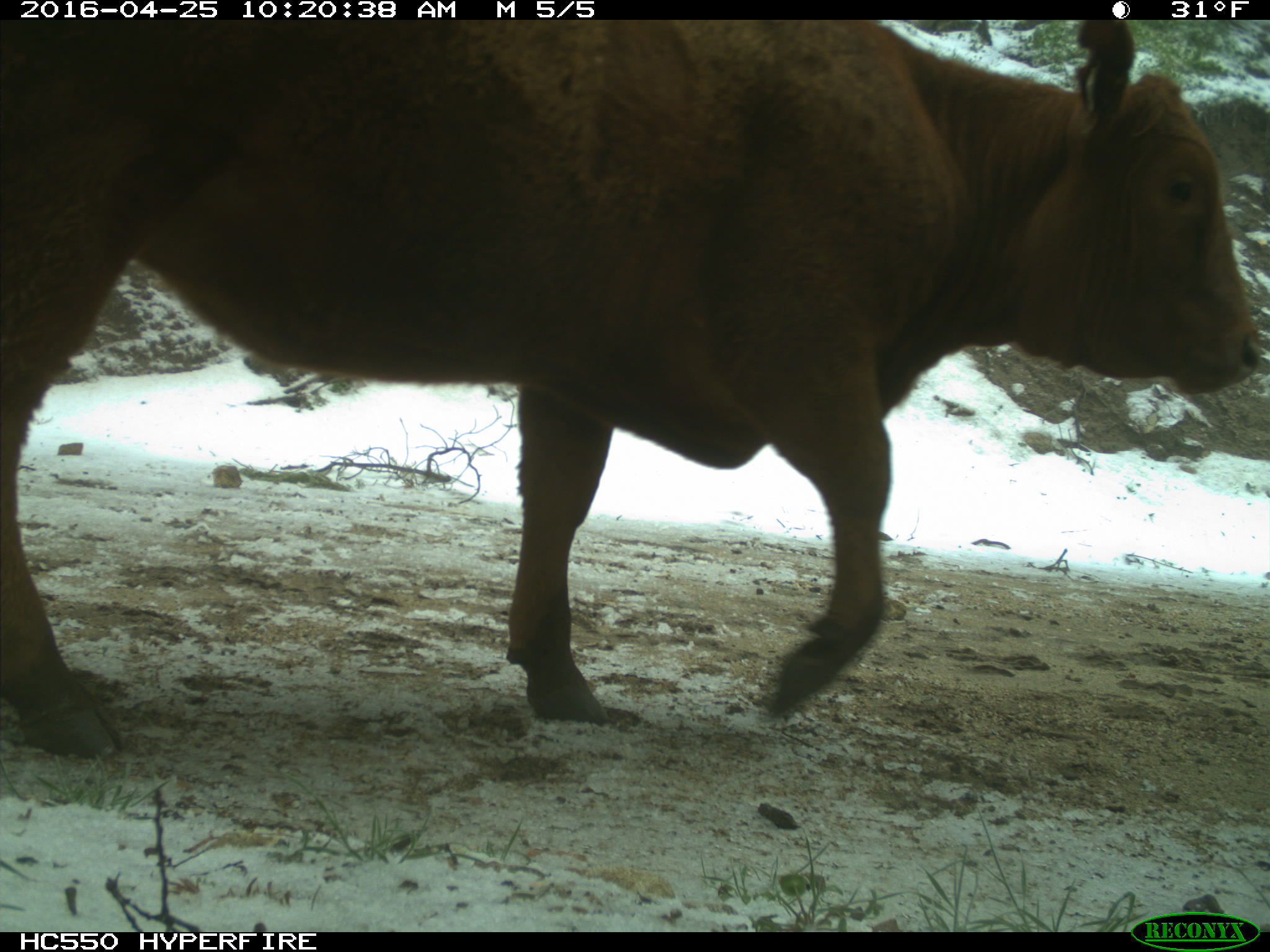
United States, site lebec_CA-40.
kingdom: Animalia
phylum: Chordata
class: Mammalia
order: Artiodactyla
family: Bovidae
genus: Bos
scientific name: Bos taurus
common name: domestic cow